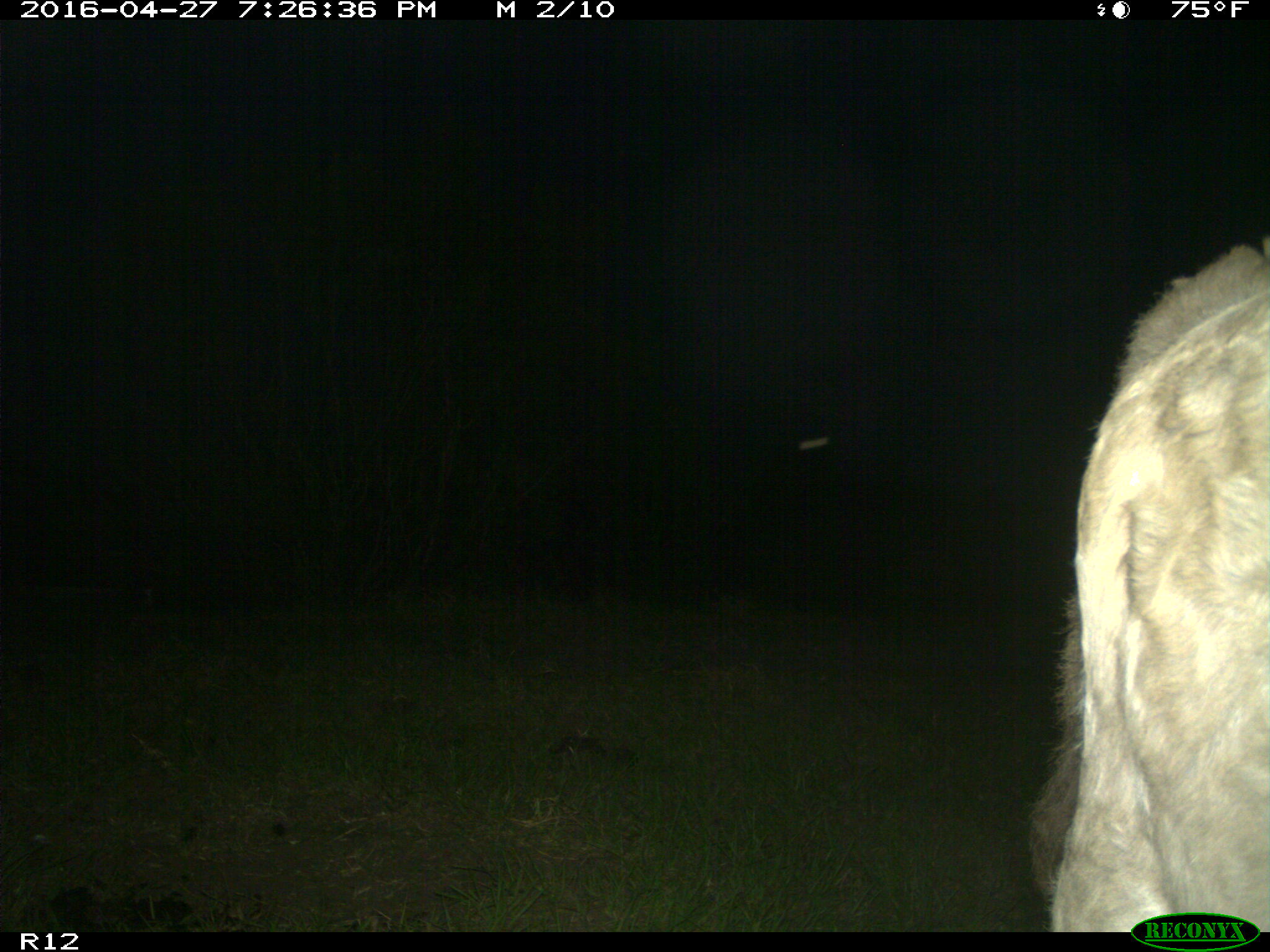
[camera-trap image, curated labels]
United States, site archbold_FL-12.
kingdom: Animalia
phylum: Chordata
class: Mammalia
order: Artiodactyla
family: Bovidae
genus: Bos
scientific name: Bos taurus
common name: domestic cow